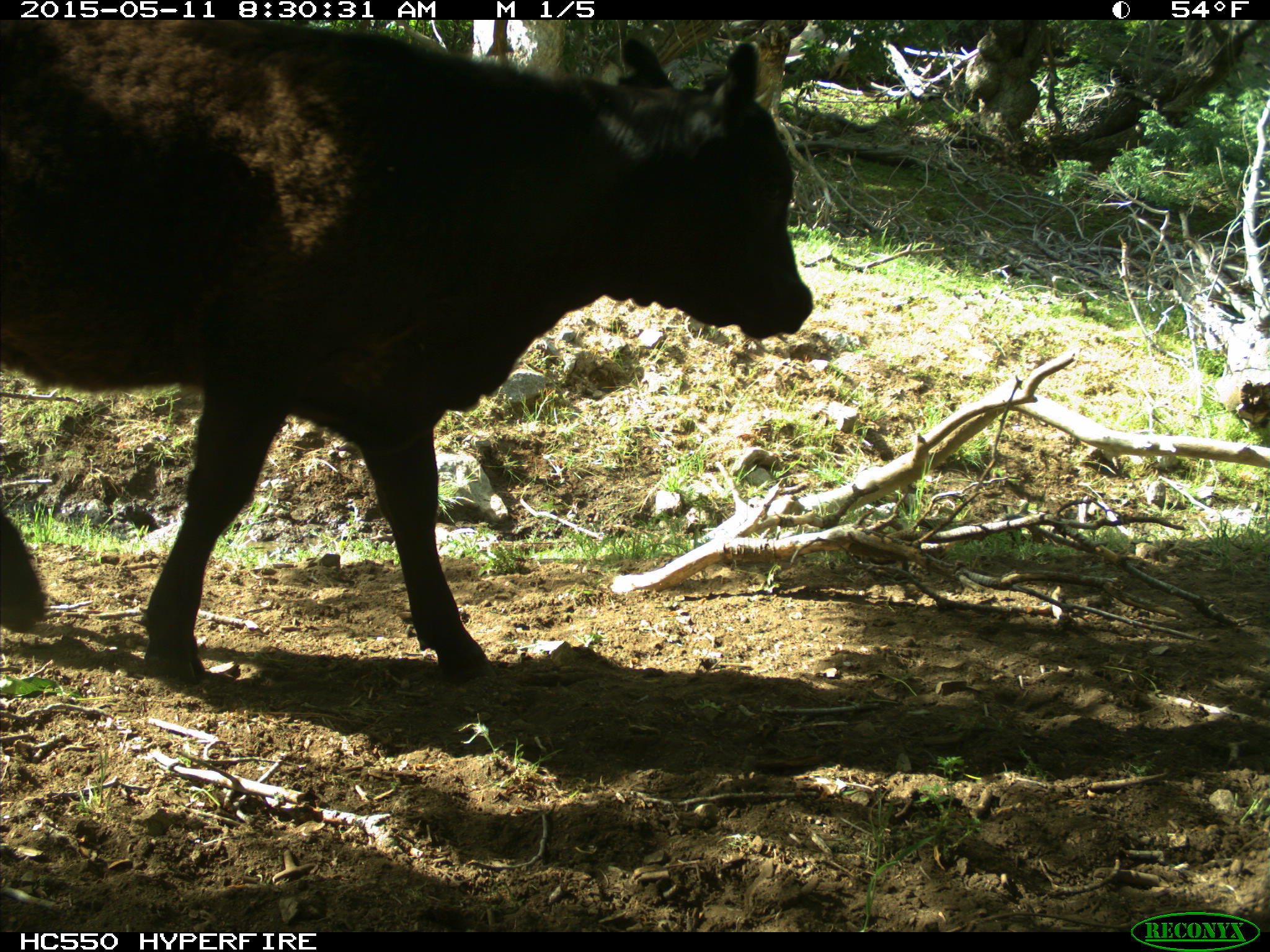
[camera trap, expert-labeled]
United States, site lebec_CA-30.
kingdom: Animalia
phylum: Chordata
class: Mammalia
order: Artiodactyla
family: Bovidae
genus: Bos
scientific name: Bos taurus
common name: domestic cow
Bos taurus (domestic cow).